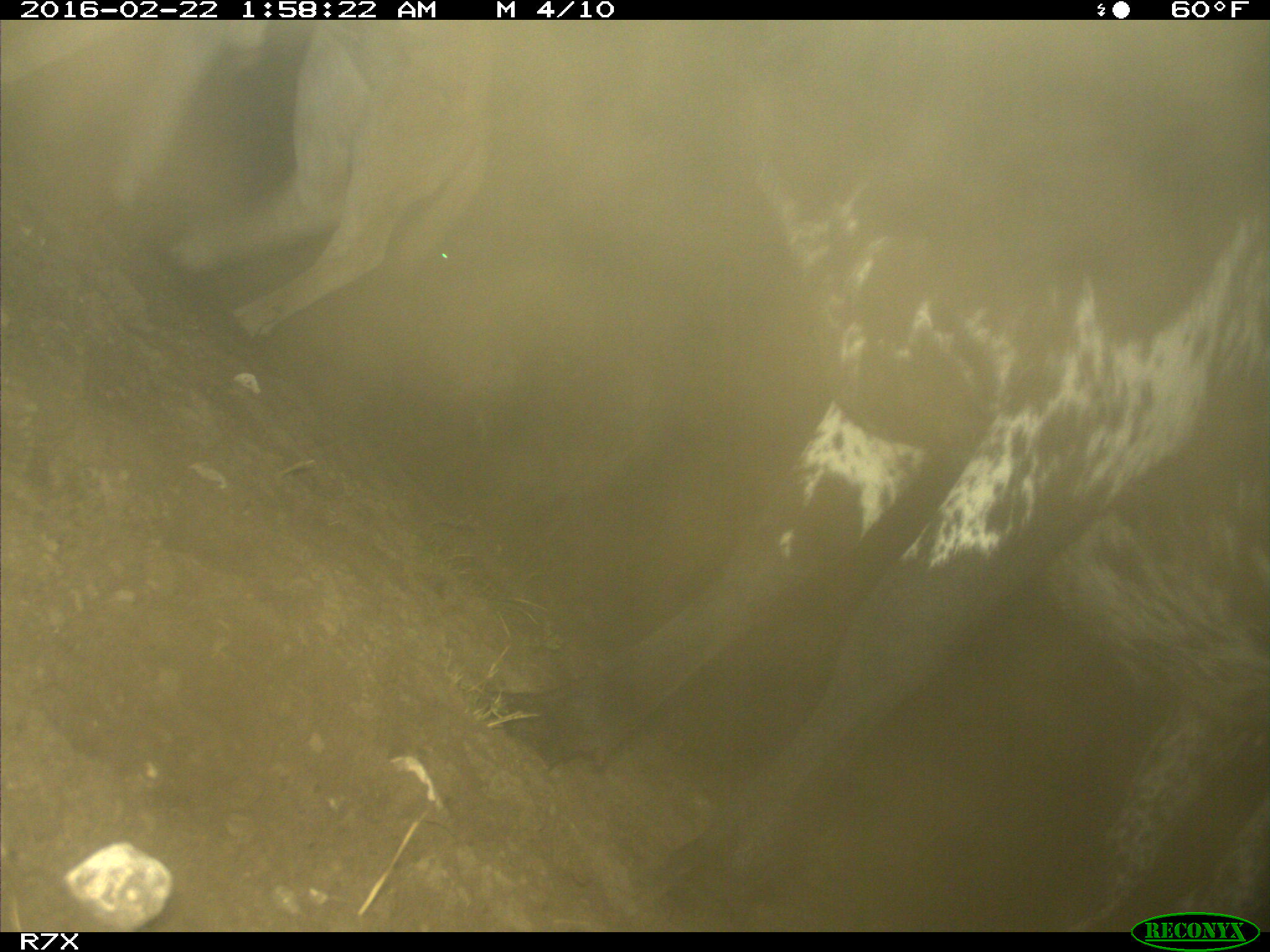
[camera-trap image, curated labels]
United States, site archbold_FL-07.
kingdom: Animalia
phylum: Chordata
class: Mammalia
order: Artiodactyla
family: Bovidae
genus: Bos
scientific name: Bos taurus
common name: domestic cow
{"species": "Bos taurus (domestic cow)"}